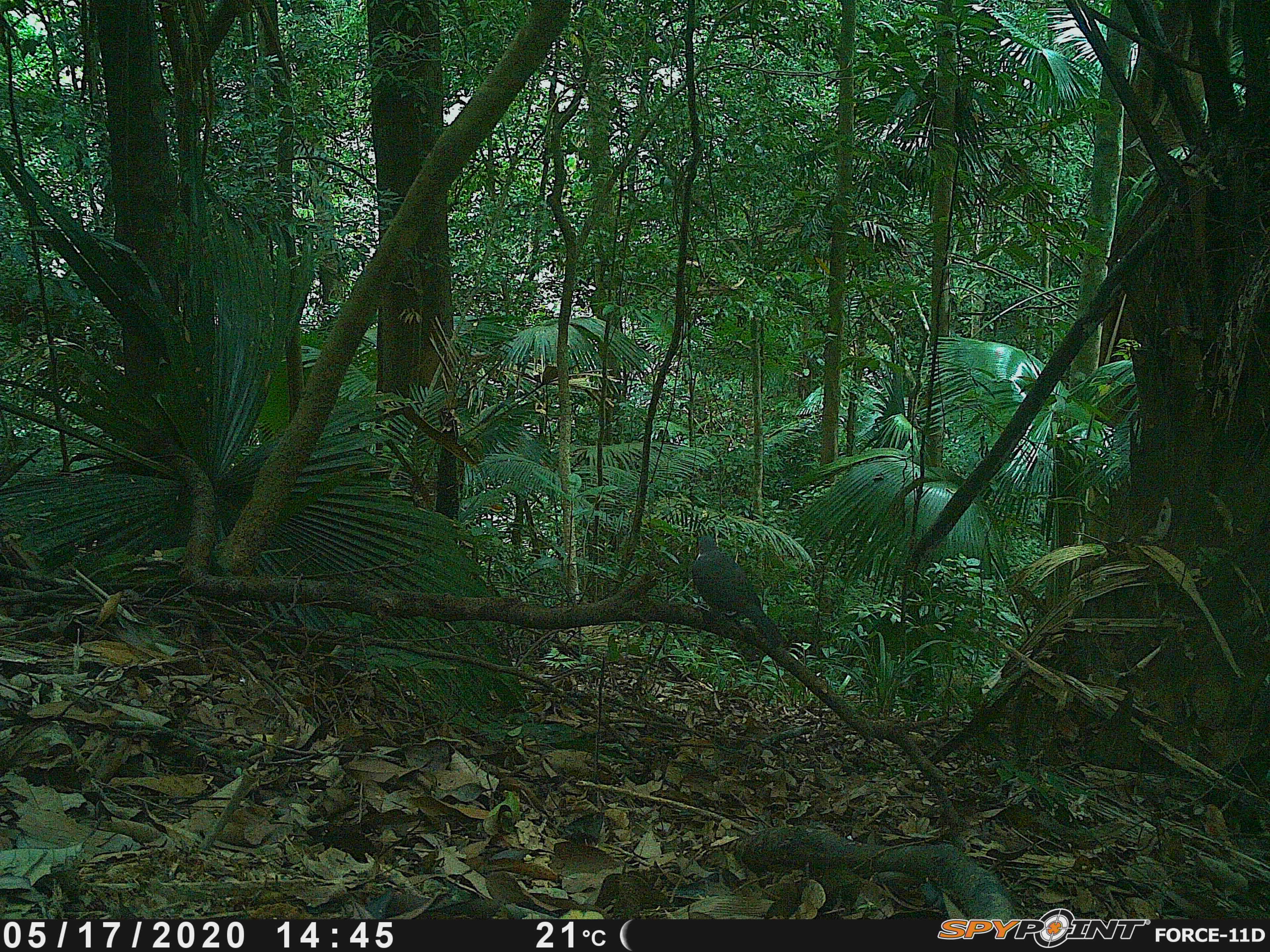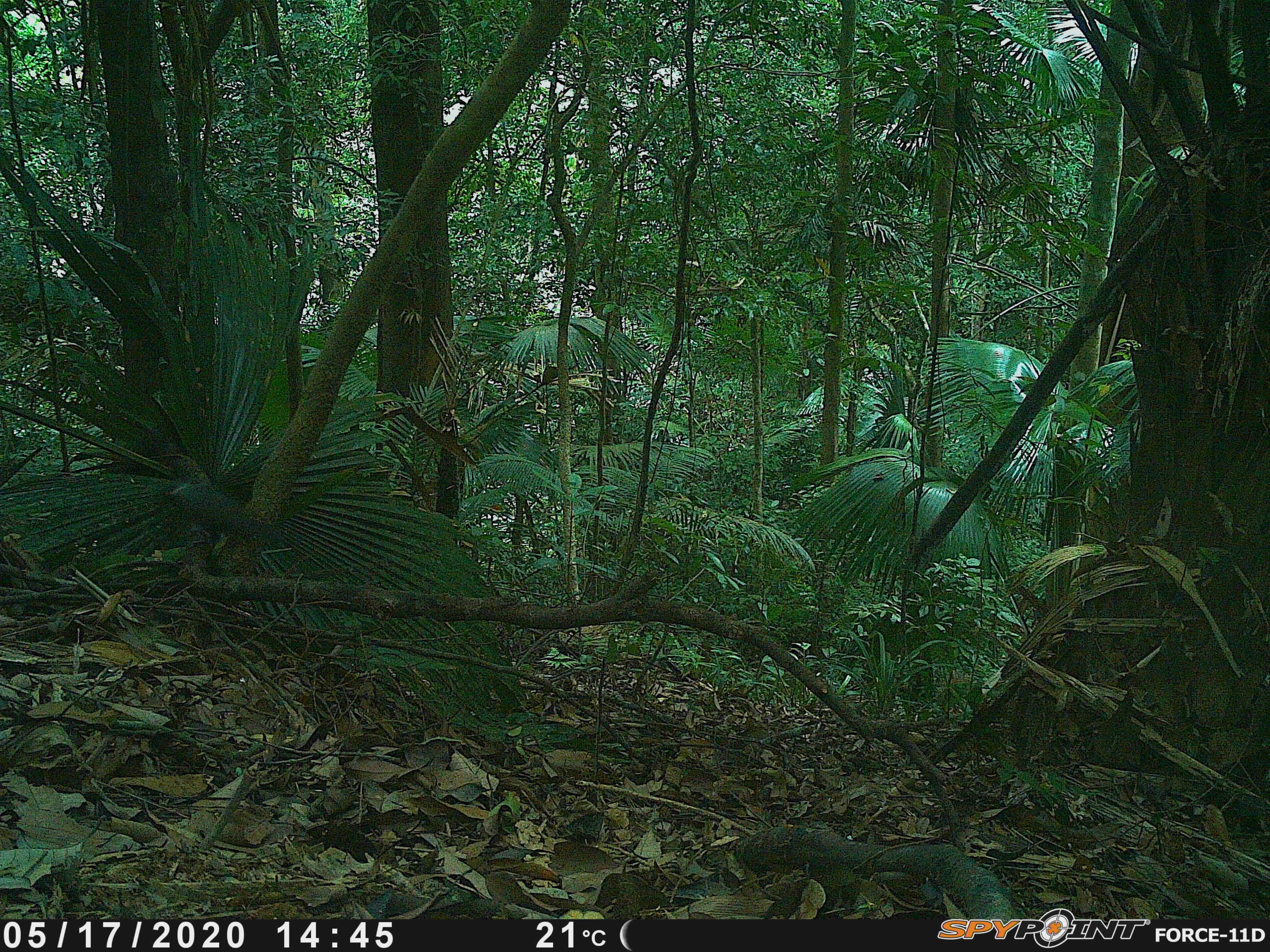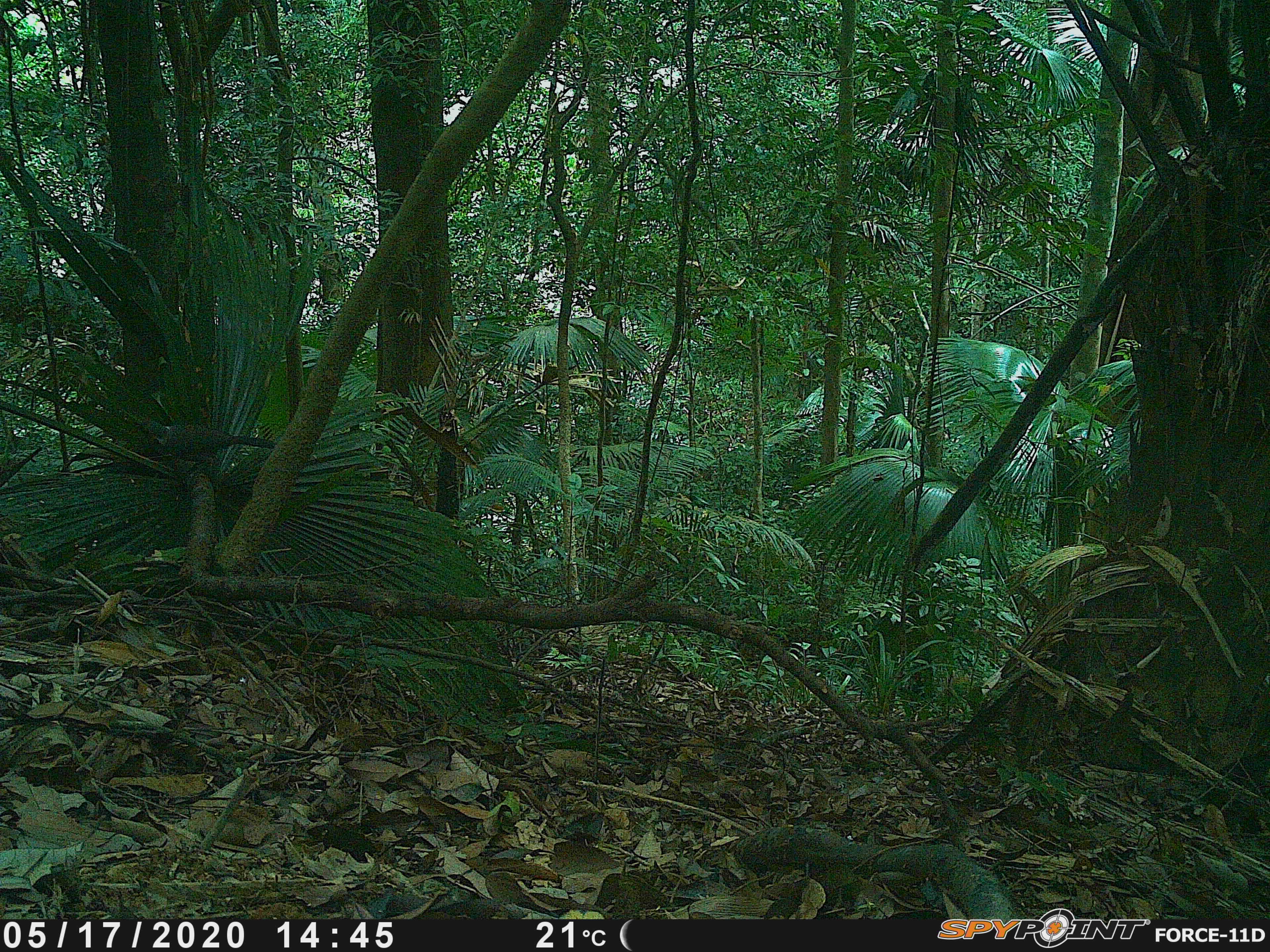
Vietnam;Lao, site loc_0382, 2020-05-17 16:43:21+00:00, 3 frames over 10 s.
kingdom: Animalia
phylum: Chordata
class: Aves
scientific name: Aves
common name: bird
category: unidentified bird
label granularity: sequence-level